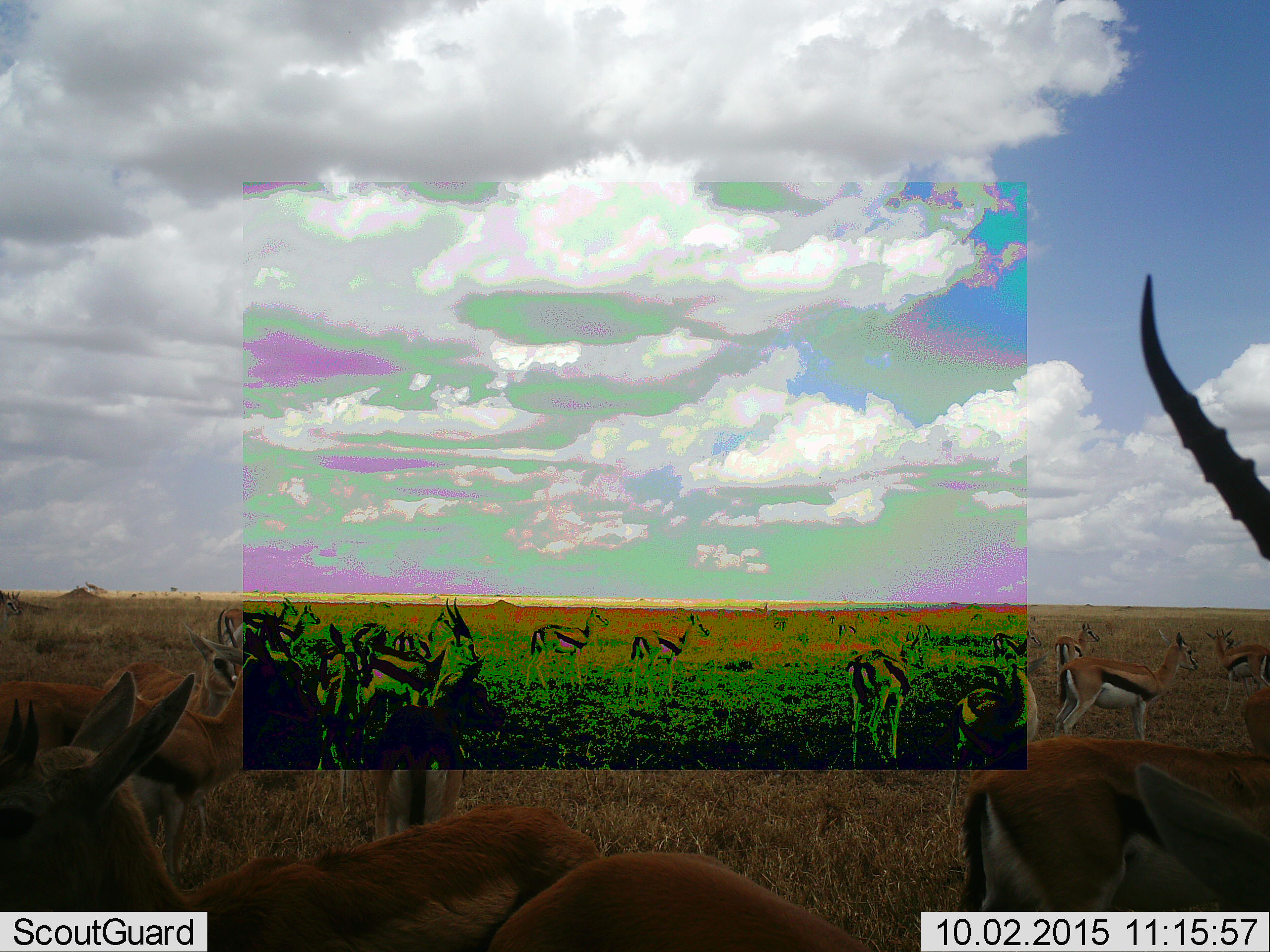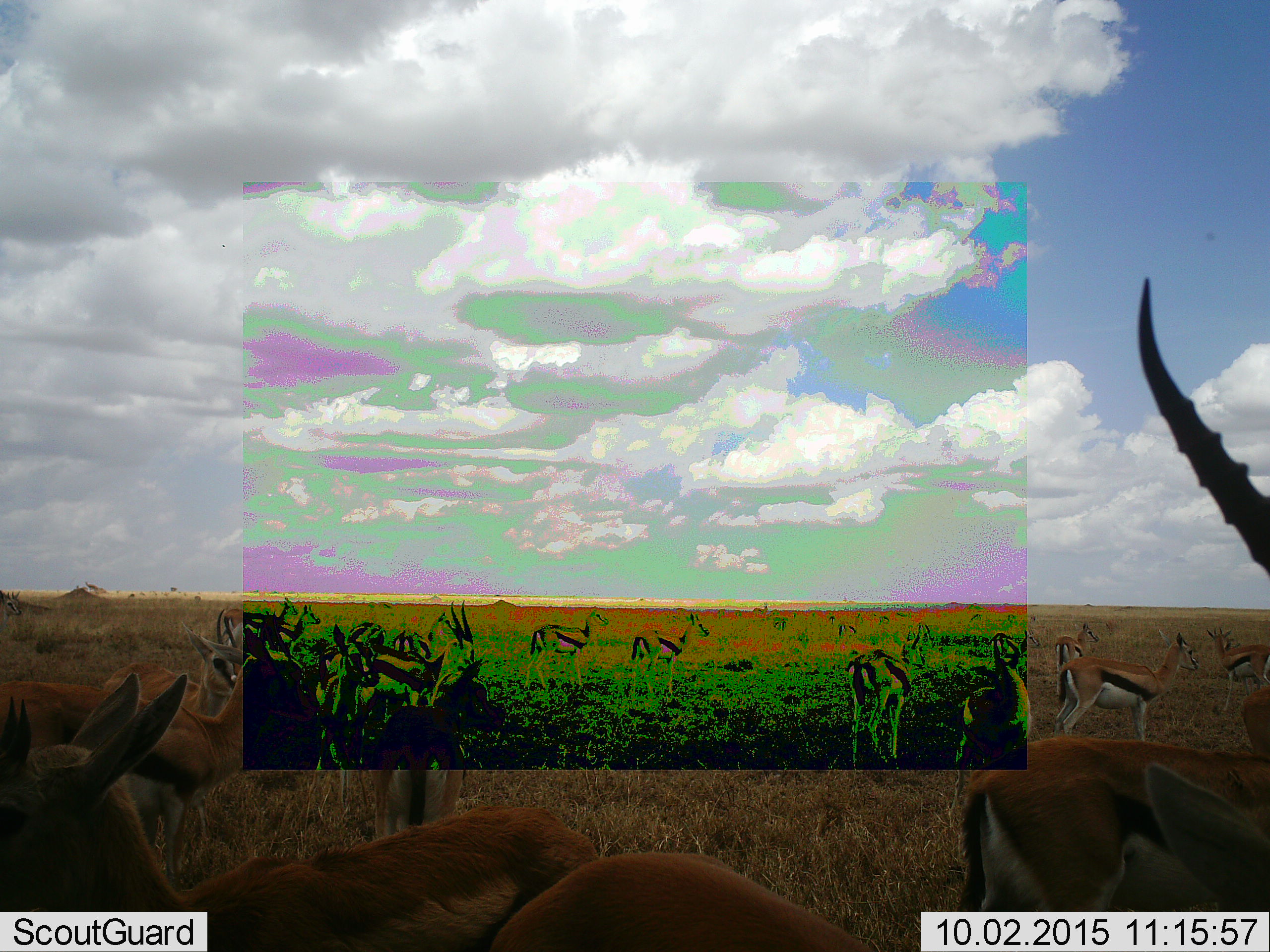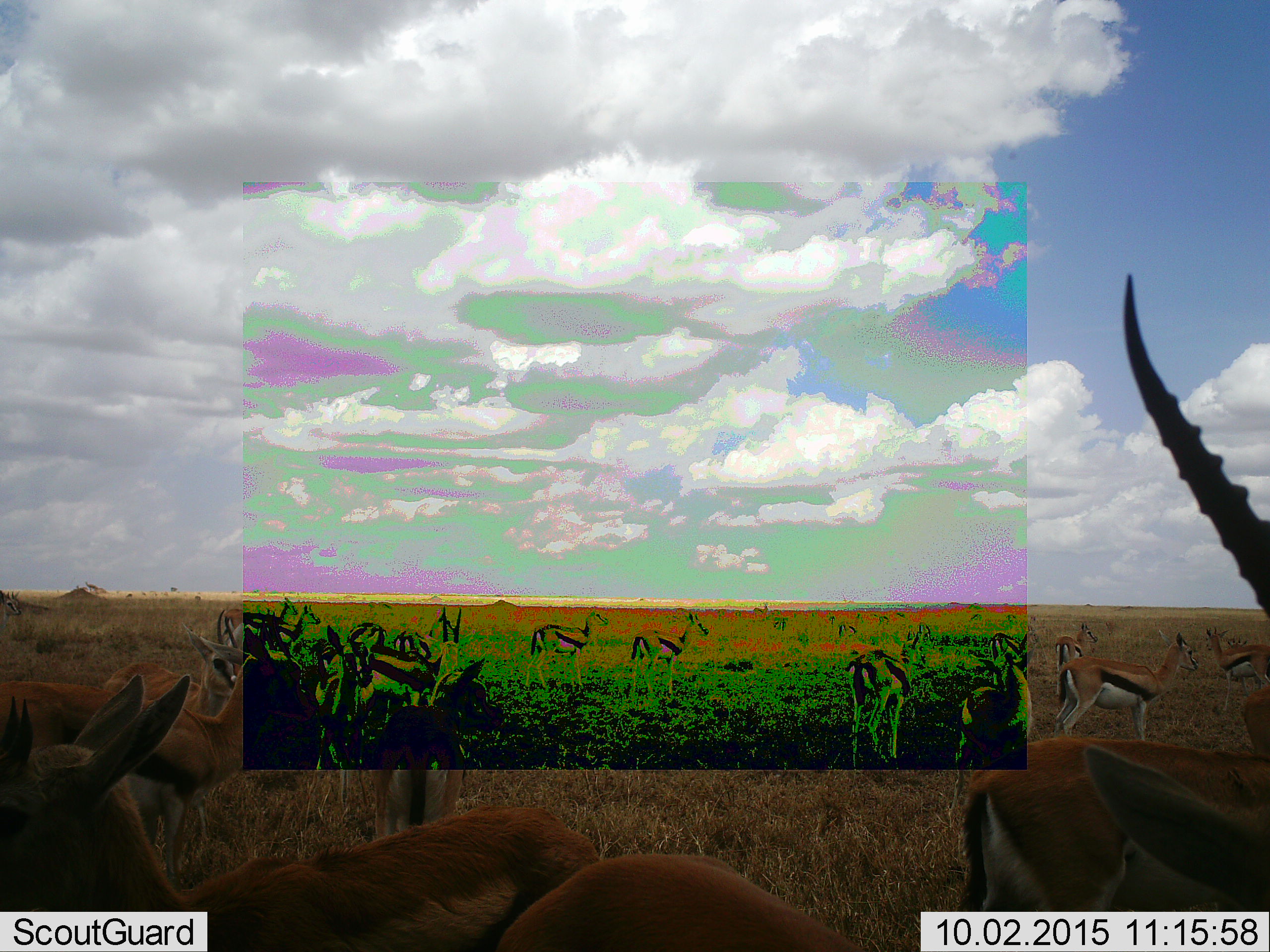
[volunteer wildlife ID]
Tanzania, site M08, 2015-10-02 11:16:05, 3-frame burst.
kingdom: Animalia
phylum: Chordata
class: Mammalia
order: Artiodactyla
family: Bovidae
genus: Eudorcas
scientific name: Eudorcas thomsonii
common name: thomson's gazelle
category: gazellethomsons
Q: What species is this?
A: Gazellethomsons (thomson's gazelle) (Eudorcas thomsonii).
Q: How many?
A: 11-50.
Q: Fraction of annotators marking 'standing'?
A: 100%.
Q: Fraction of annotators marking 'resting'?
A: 20%.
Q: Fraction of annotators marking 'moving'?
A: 20%.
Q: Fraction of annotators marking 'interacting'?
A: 20%.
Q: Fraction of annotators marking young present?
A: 20%.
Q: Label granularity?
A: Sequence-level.